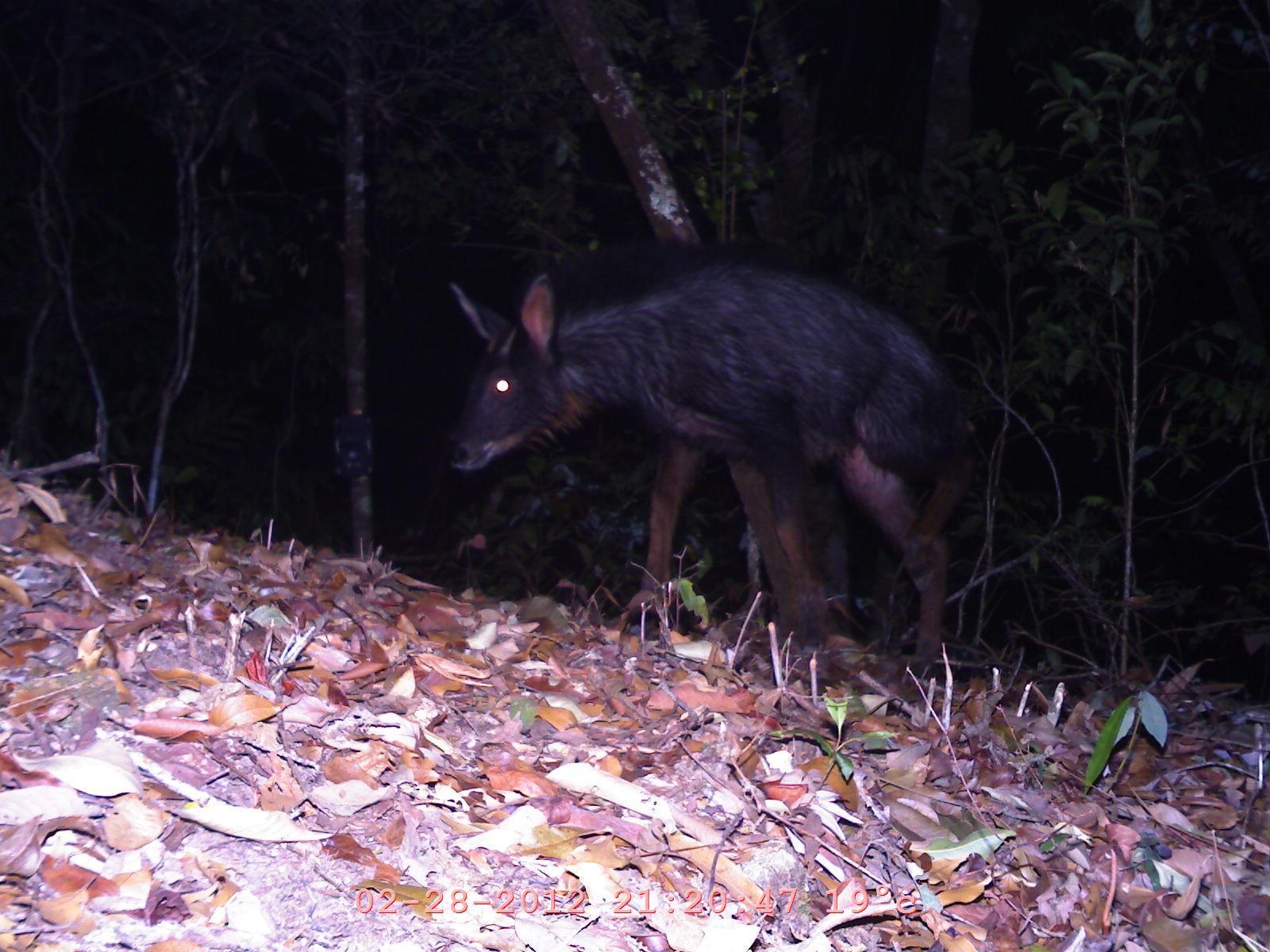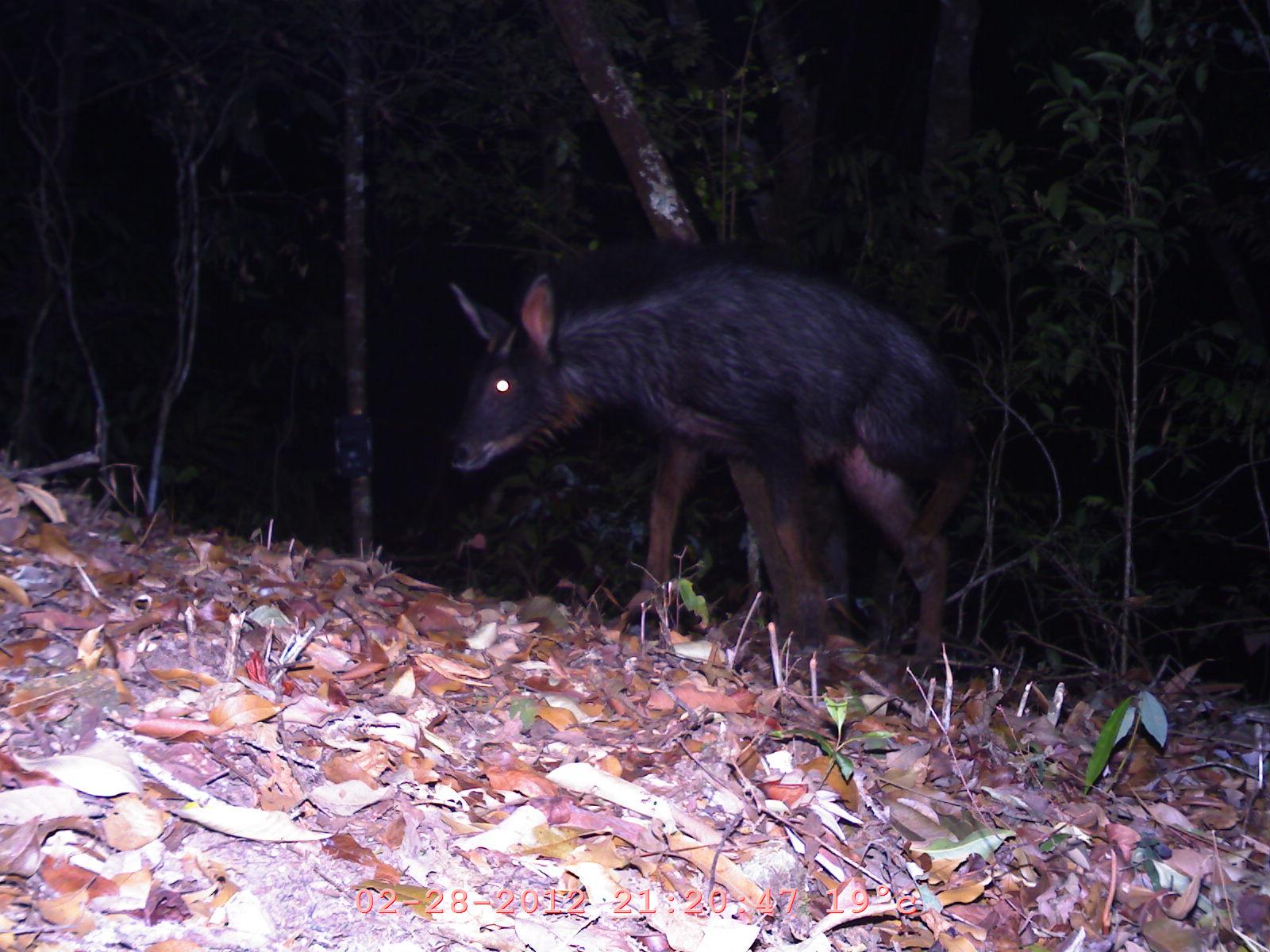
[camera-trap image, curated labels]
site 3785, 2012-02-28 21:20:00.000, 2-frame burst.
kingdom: Animalia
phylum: Chordata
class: Mammalia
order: Artiodactyla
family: Bovidae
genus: Capricornis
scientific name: Capricornis sumatraensis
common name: chinese serow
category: capricornis milneedwardsii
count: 1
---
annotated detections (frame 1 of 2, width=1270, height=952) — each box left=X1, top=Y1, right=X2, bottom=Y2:
capricornis milneedwardsii: left=443, top=258, right=979, bottom=682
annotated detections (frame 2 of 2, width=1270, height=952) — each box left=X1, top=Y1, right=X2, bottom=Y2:
capricornis milneedwardsii: left=443, top=253, right=979, bottom=681